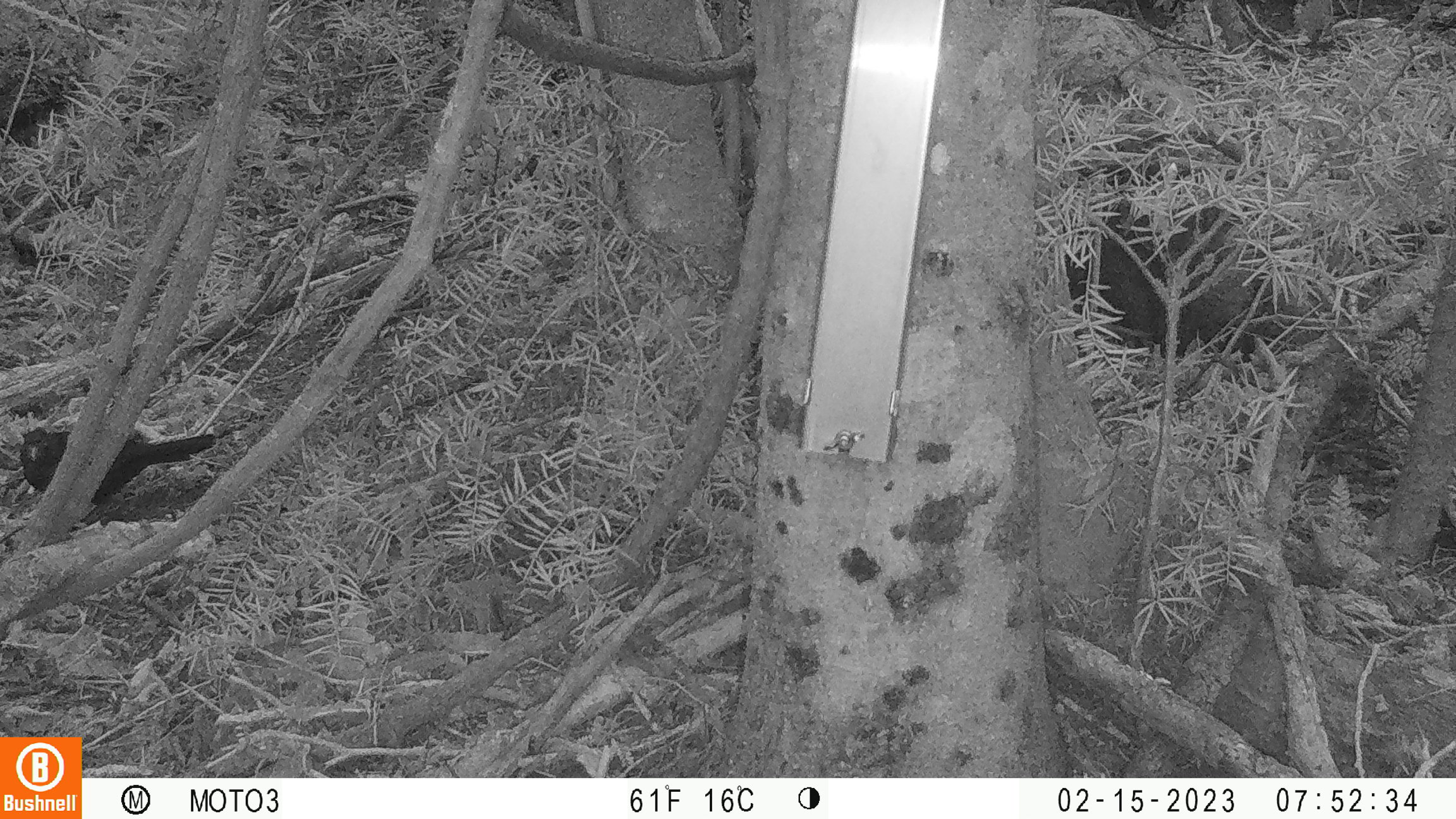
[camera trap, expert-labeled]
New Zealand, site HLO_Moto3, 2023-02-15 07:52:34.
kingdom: Animalia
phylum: Chordata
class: Aves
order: Passeriformes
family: Turdidae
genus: Turdus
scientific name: Turdus merula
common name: eurasian blackbird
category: blackbird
Blackbird (eurasian blackbird) (Turdus merula).